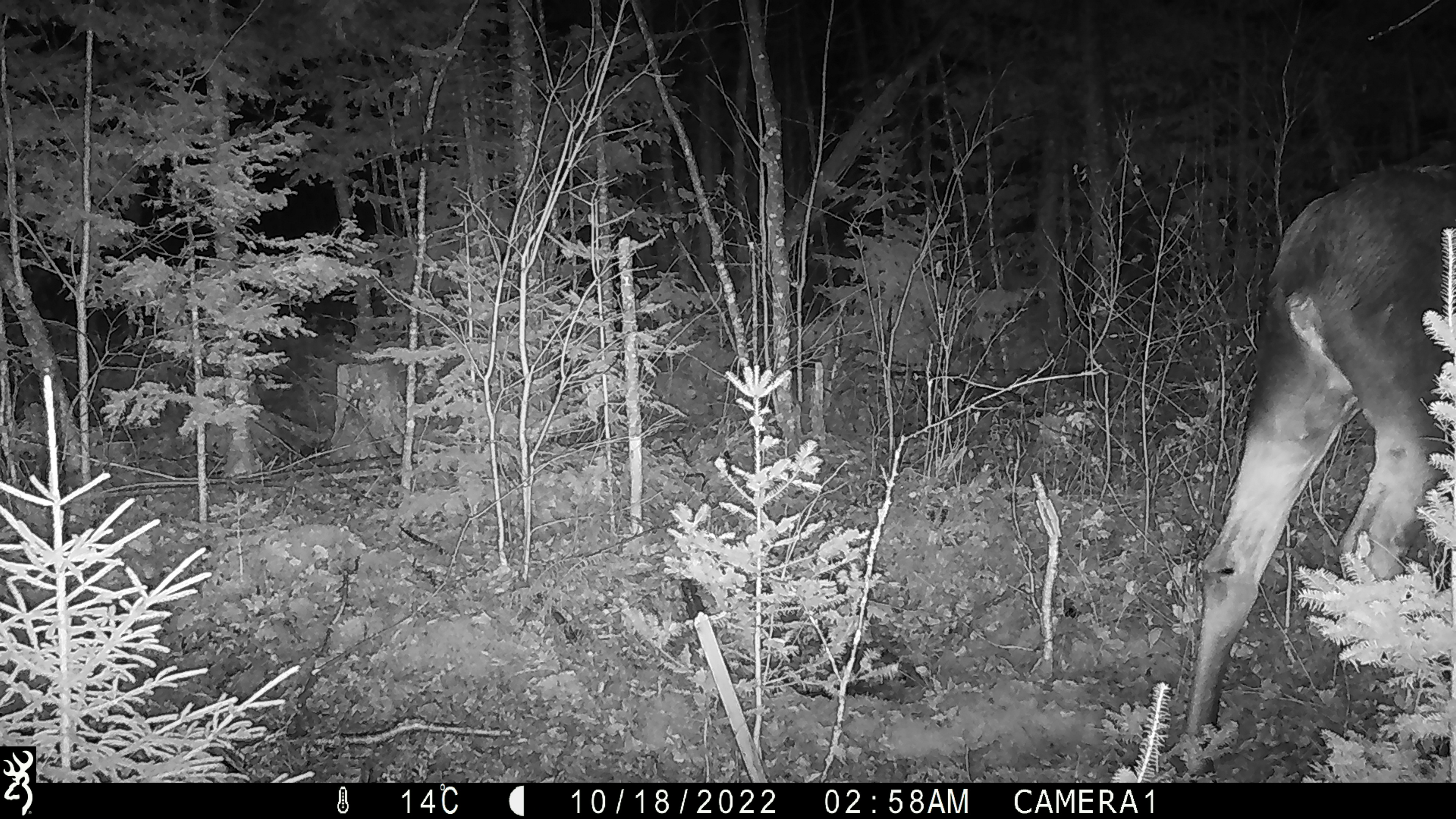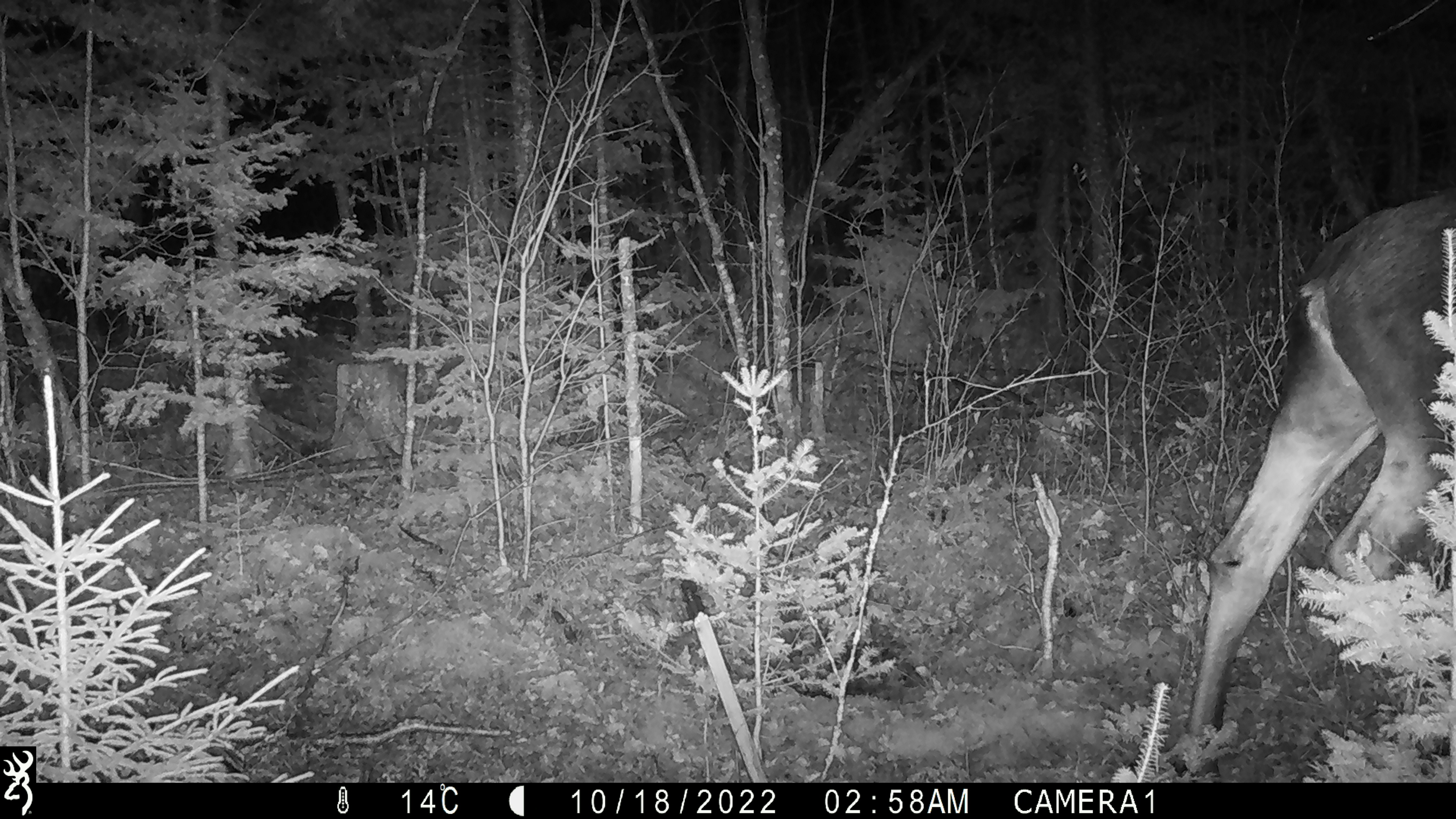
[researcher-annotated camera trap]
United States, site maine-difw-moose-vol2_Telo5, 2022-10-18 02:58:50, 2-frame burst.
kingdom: Animalia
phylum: Chordata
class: Mammalia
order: Artiodactyla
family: Cervidae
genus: Alces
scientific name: Alces alces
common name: moose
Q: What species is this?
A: Moose (Alces alces).